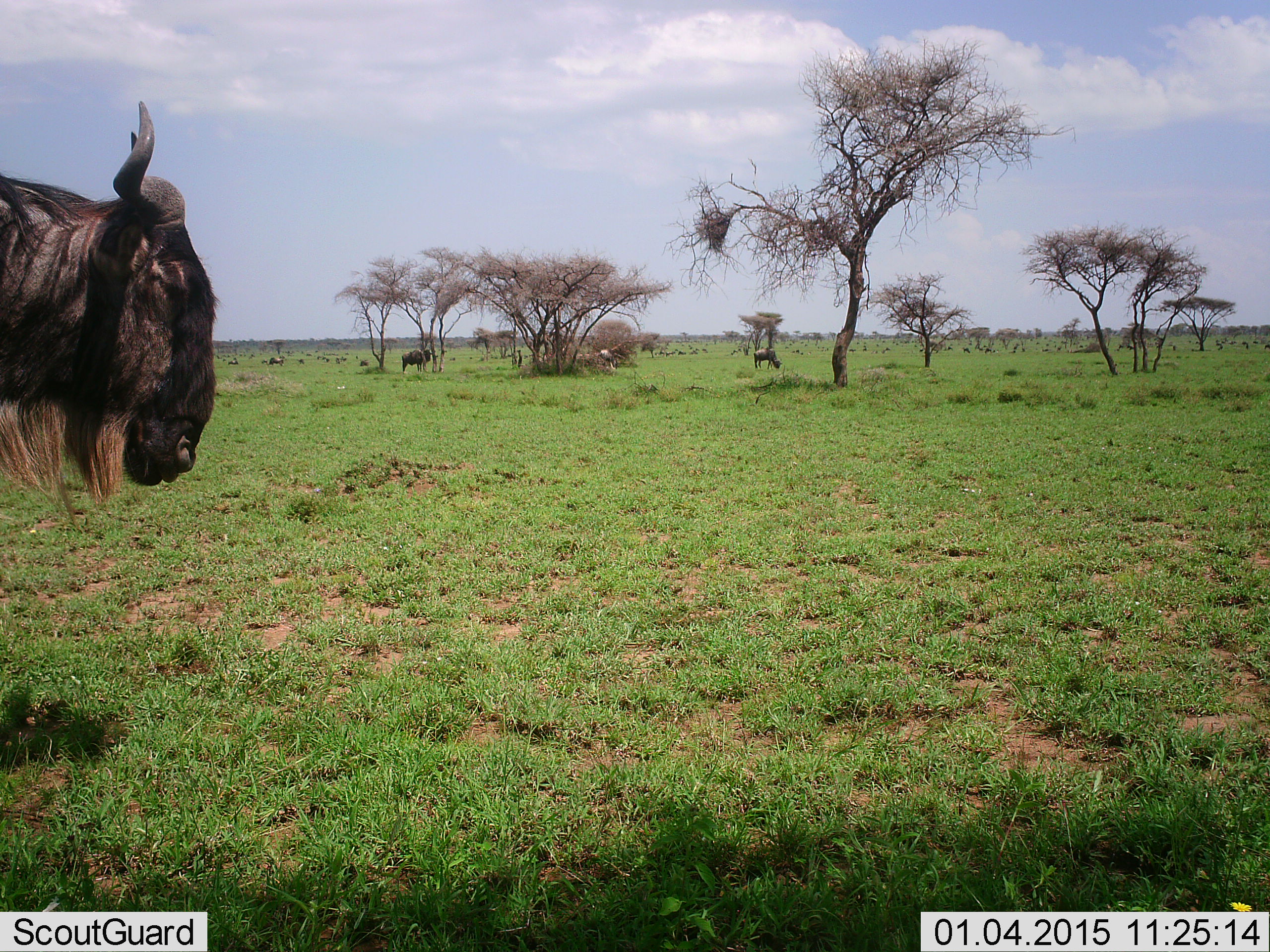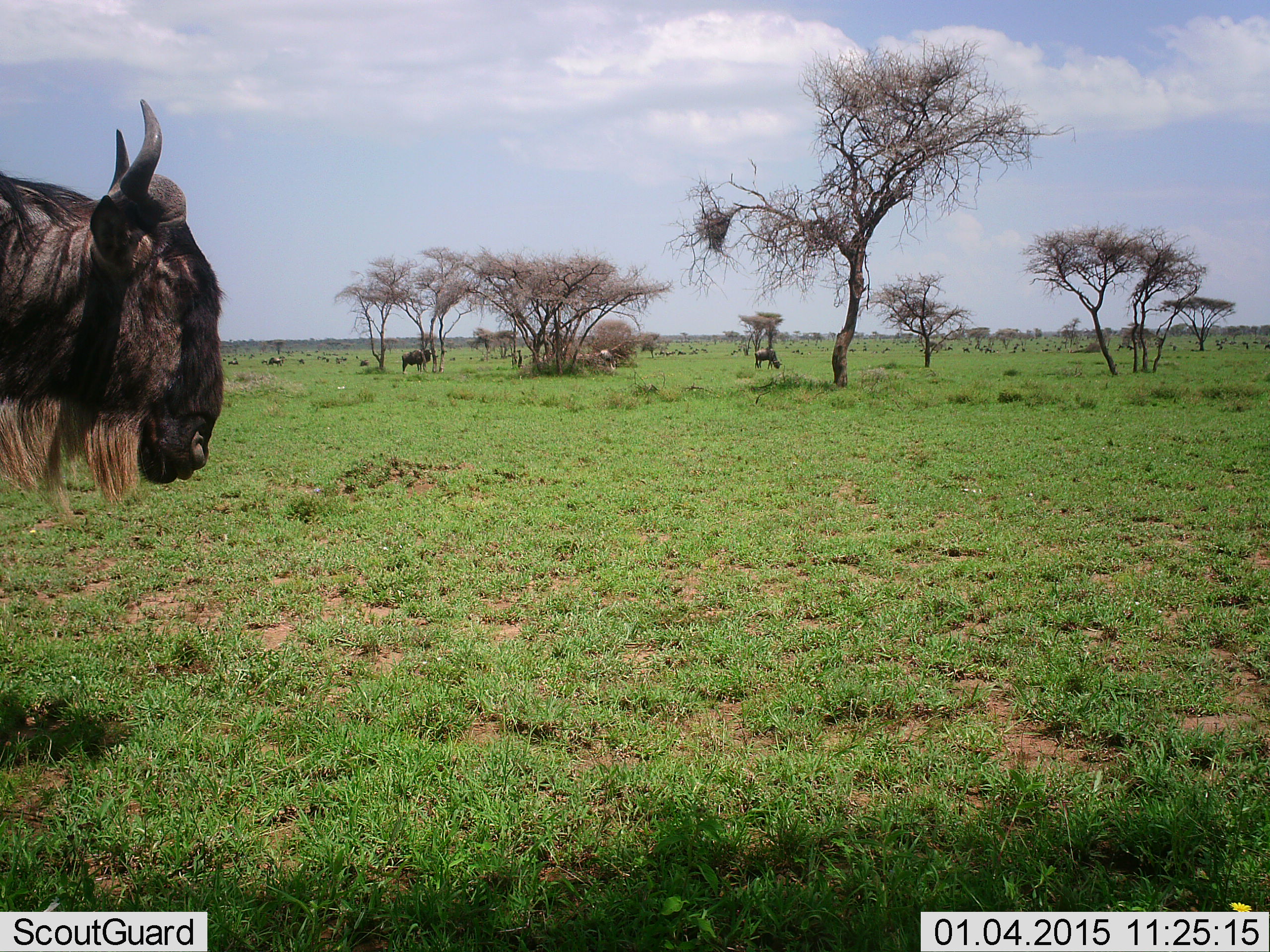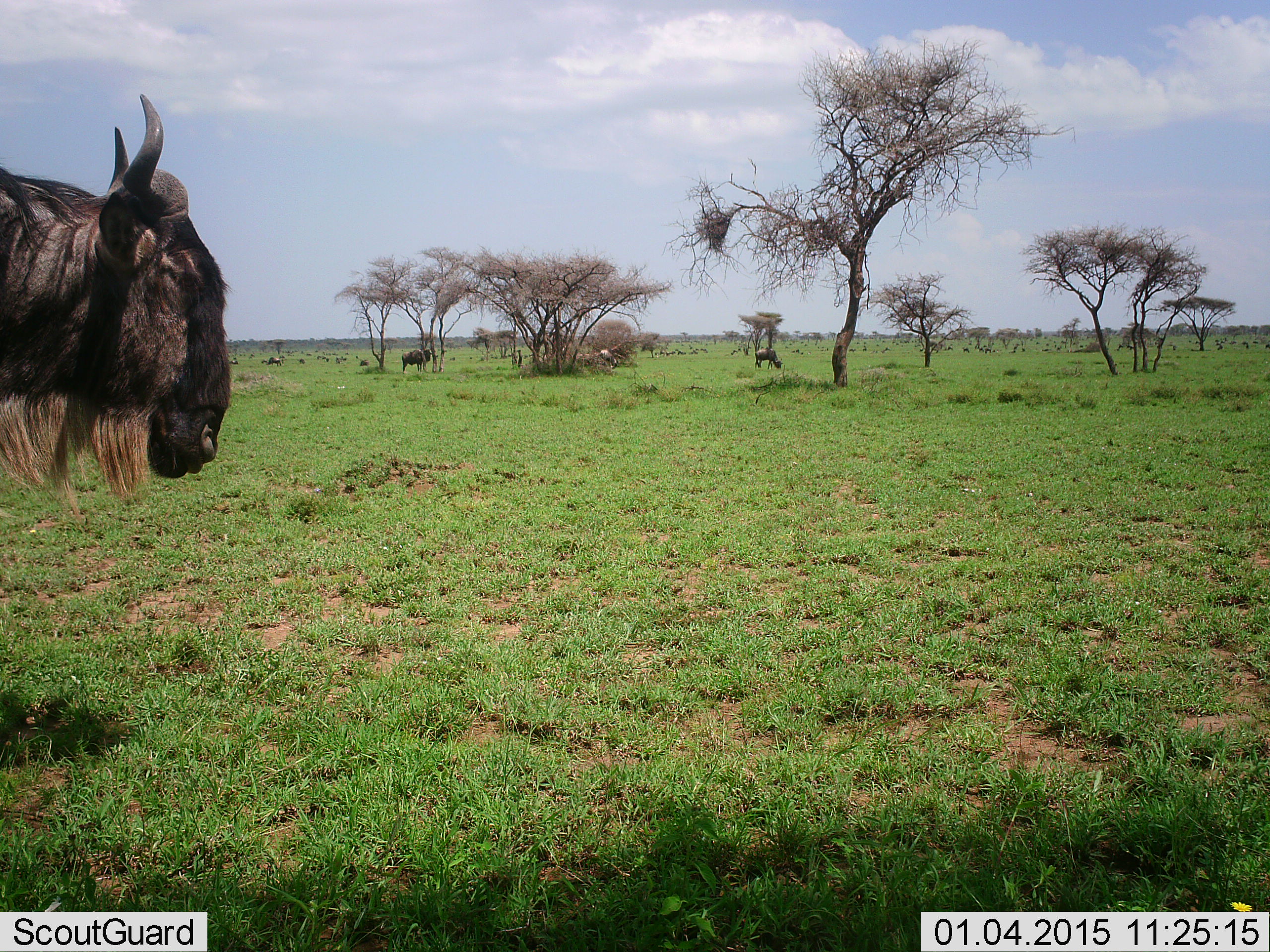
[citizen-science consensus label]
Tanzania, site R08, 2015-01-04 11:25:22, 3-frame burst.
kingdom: Animalia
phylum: Chordata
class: Mammalia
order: Artiodactyla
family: Bovidae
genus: Connochaetes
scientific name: Connochaetes taurinus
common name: blue wildebeest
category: wildebeest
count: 3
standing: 80%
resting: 0%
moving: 20%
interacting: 0%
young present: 0%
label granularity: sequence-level